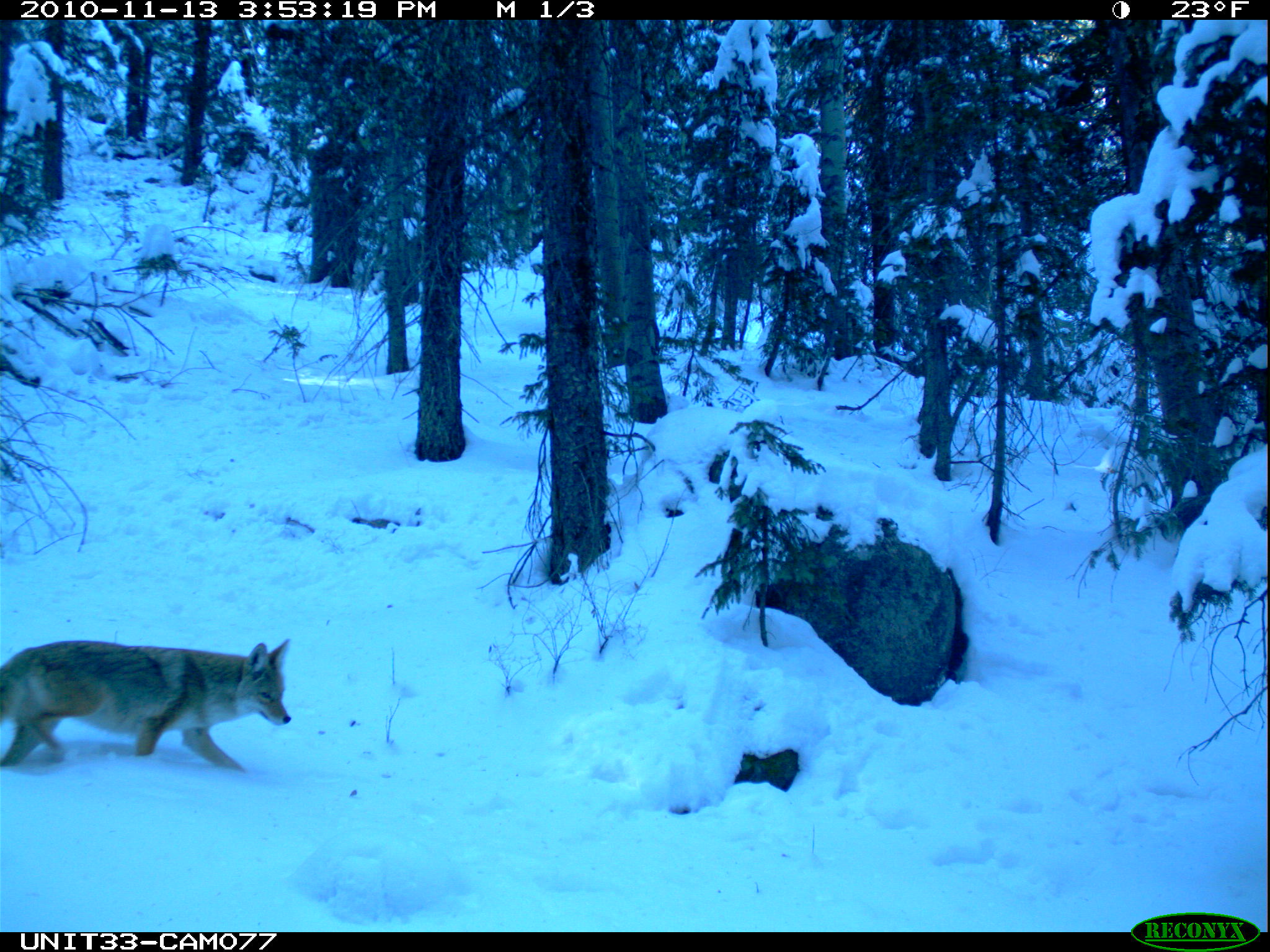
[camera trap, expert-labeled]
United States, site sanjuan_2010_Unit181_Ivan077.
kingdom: Animalia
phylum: Chordata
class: Mammalia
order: Carnivora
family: Canidae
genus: Canis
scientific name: Canis latrans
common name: coyote